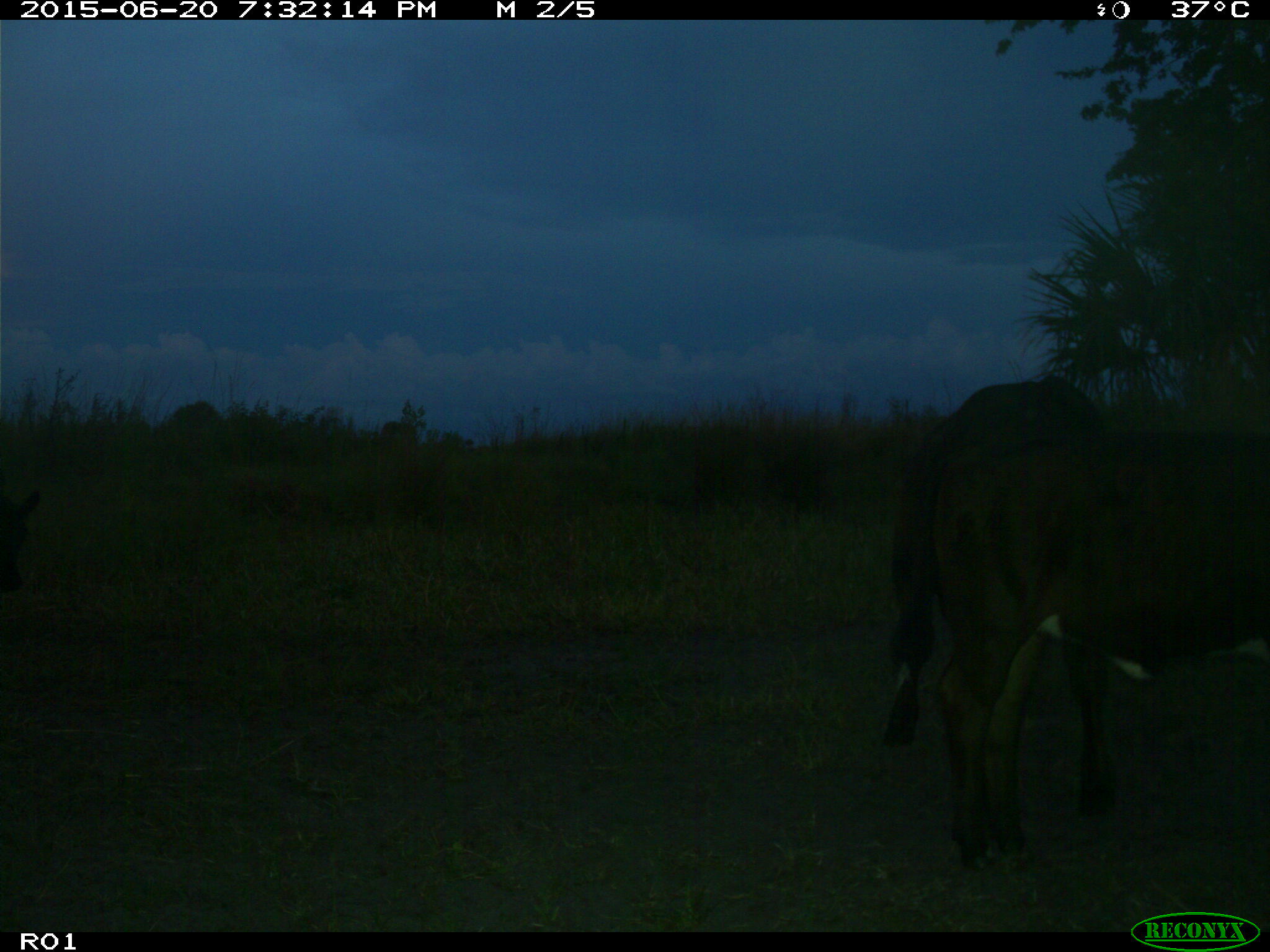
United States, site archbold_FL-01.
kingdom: Animalia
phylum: Chordata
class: Mammalia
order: Artiodactyla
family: Bovidae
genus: Bos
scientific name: Bos taurus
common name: domestic cow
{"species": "Bos taurus (domestic cow)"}